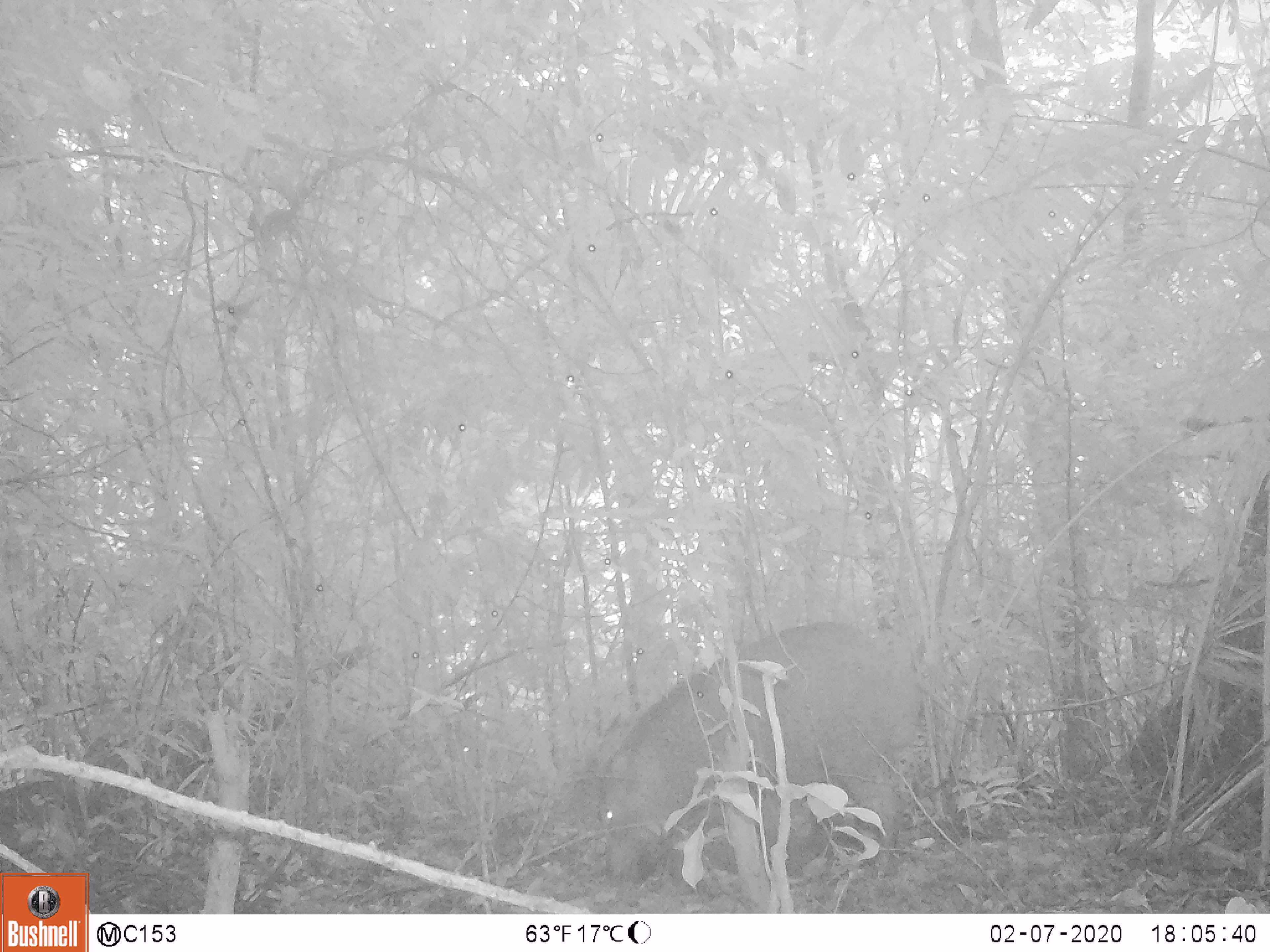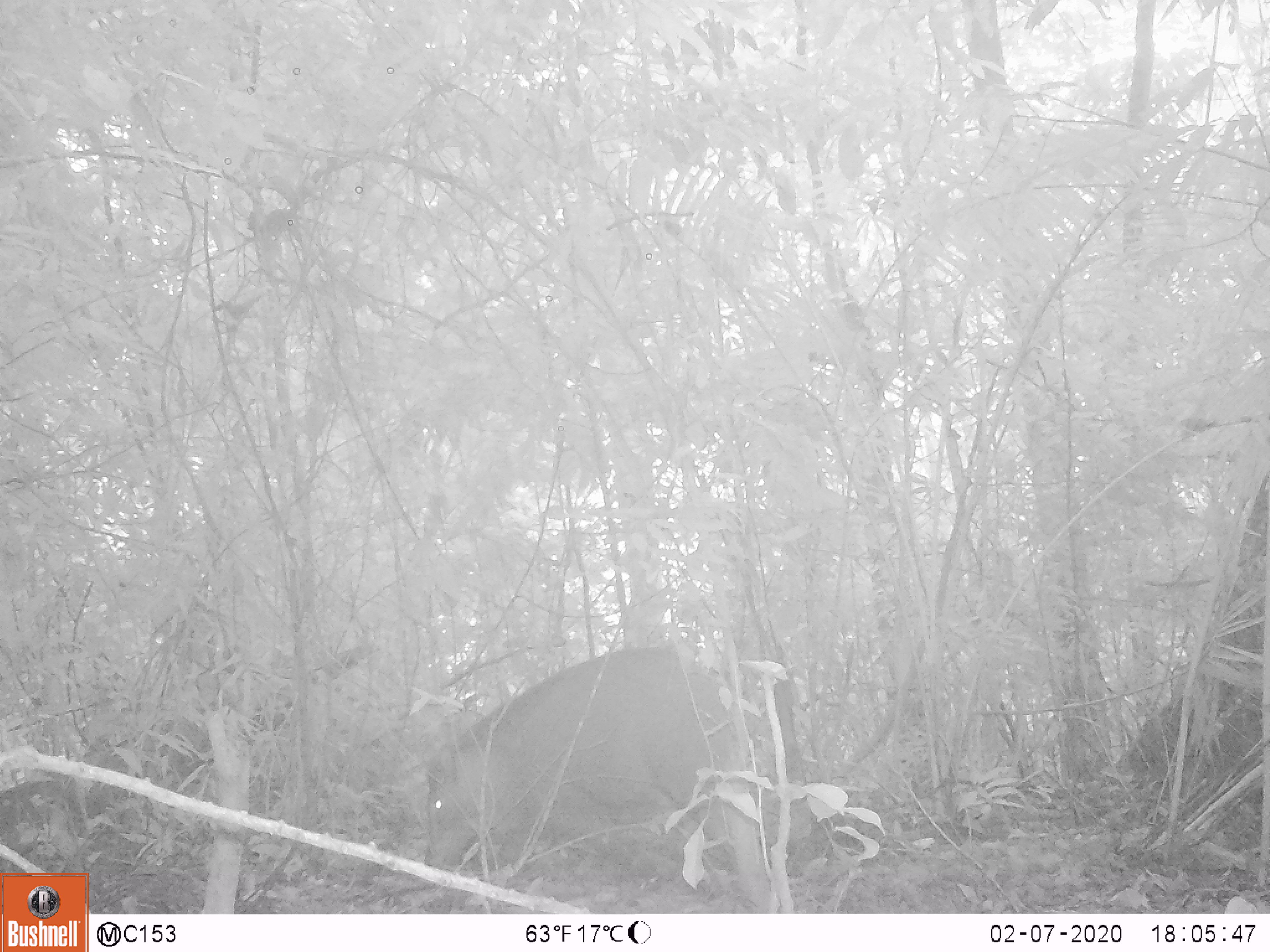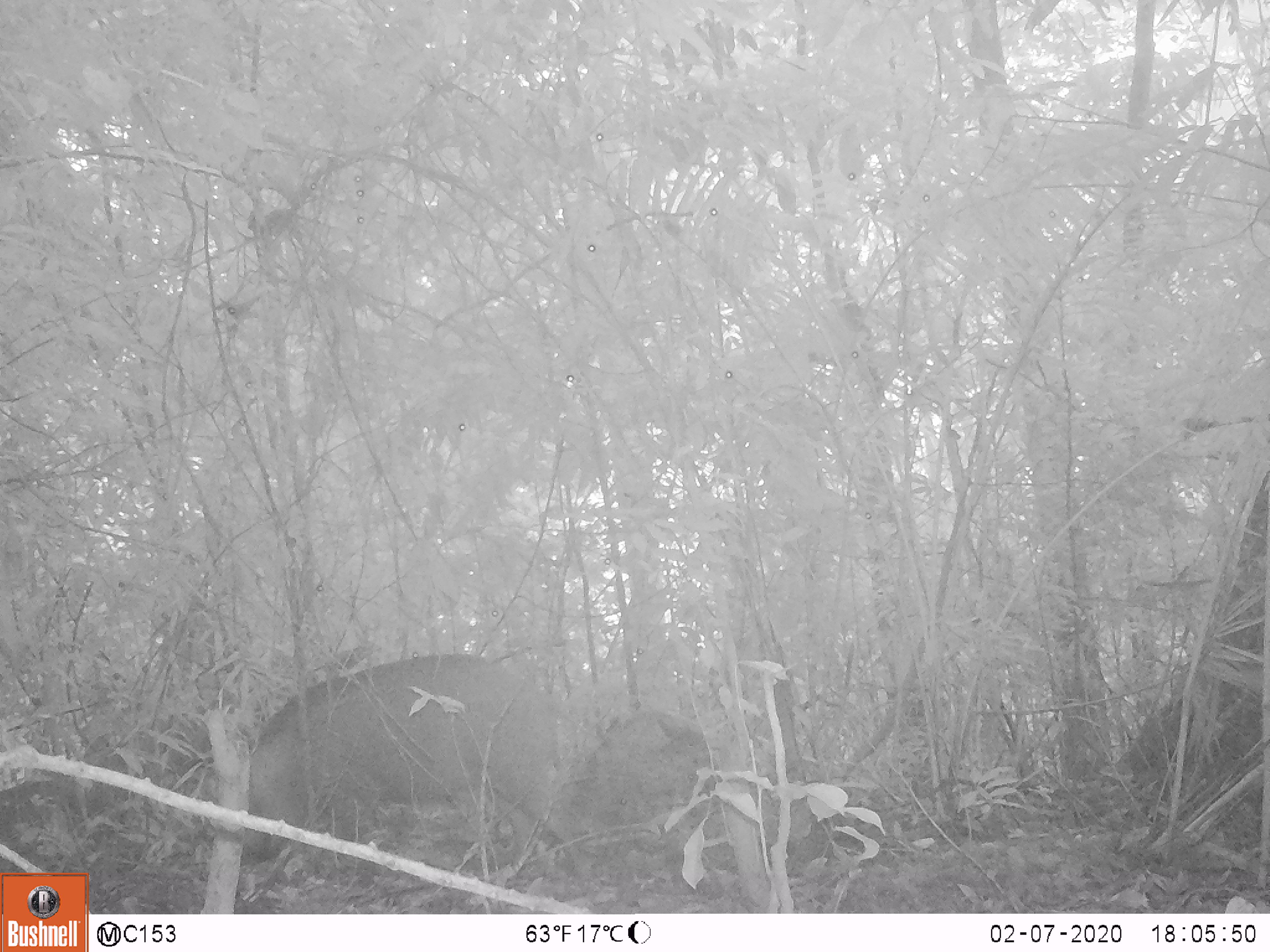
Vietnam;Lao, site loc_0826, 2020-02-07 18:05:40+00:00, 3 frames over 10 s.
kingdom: Animalia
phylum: Chordata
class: Mammalia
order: Artiodactyla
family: Suidae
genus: Sus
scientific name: Sus scrofa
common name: eurasian wild pig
Eurasian wild pig (Sus scrofa). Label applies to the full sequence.